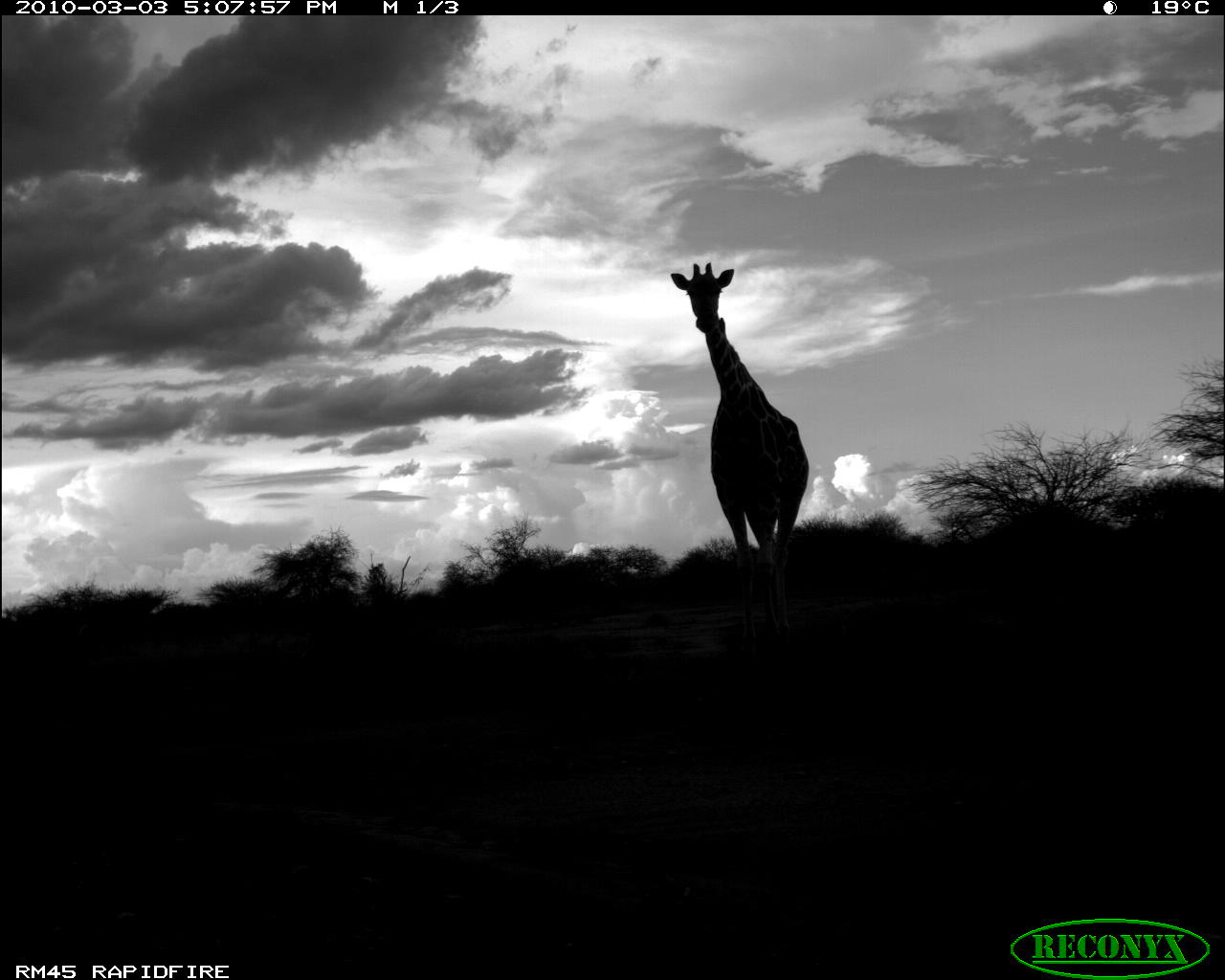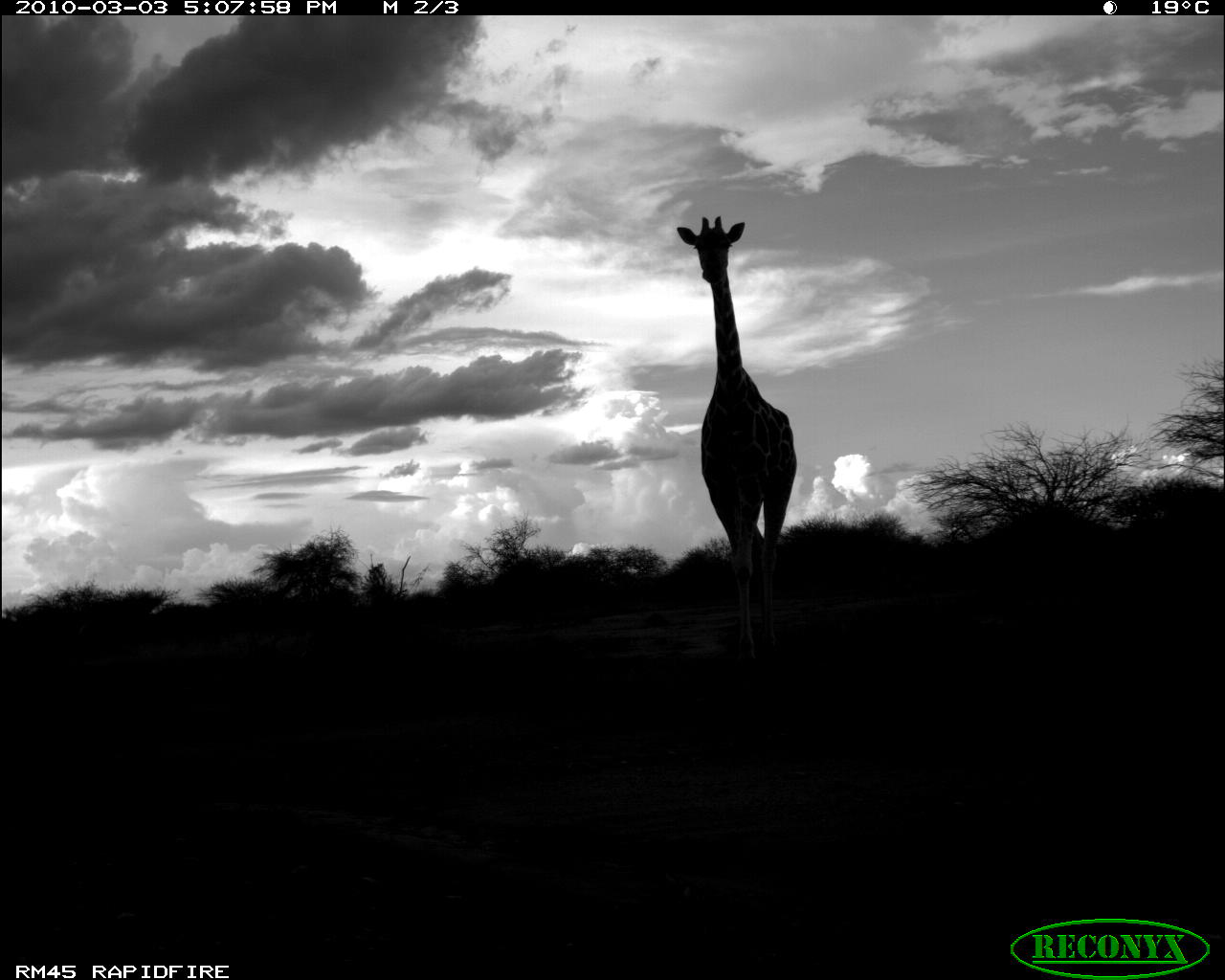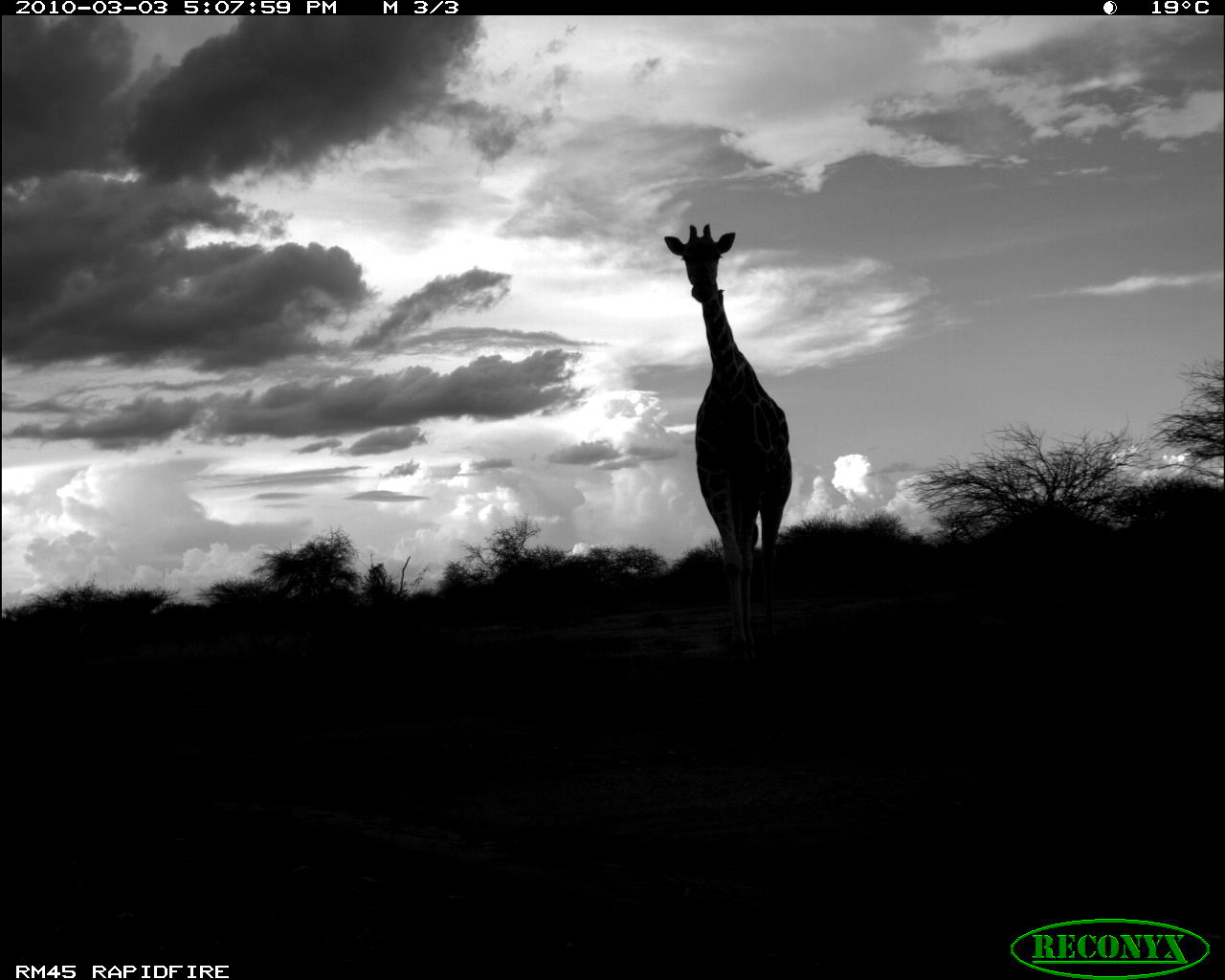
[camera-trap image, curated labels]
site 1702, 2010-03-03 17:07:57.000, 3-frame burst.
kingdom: Animalia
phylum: Chordata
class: Mammalia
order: Artiodactyla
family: Giraffidae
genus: Giraffa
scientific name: Giraffa camelopardalis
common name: giraffe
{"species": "Giraffa camelopardalis (giraffe)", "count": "1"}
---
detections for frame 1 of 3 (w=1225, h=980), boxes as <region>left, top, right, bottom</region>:
giraffa camelopardalis: <region>667, 259, 809, 656</region>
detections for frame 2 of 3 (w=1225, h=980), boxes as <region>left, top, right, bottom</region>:
giraffa camelopardalis: <region>674, 214, 797, 667</region>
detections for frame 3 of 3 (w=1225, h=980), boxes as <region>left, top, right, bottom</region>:
giraffa camelopardalis: <region>663, 220, 793, 668</region>